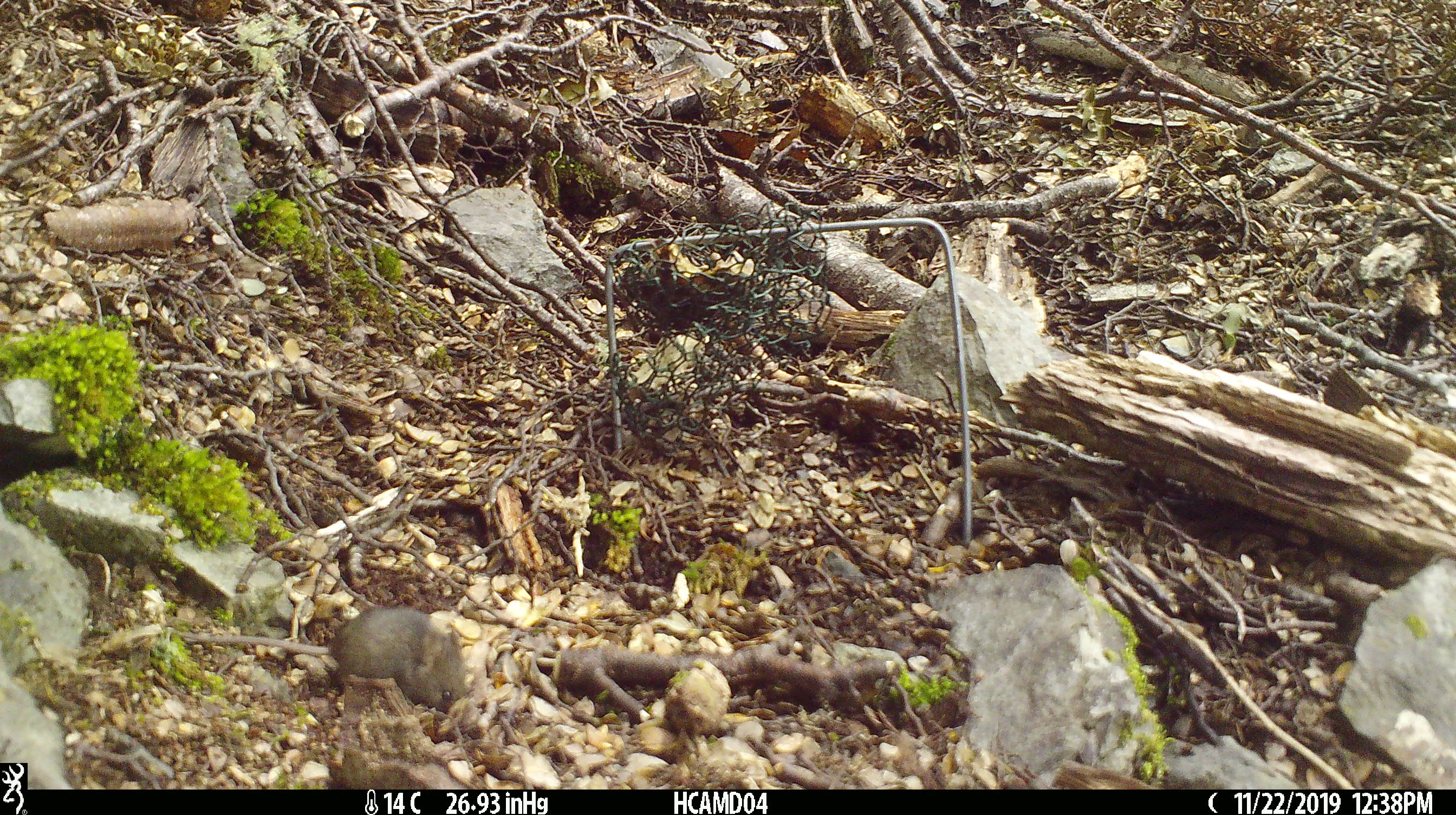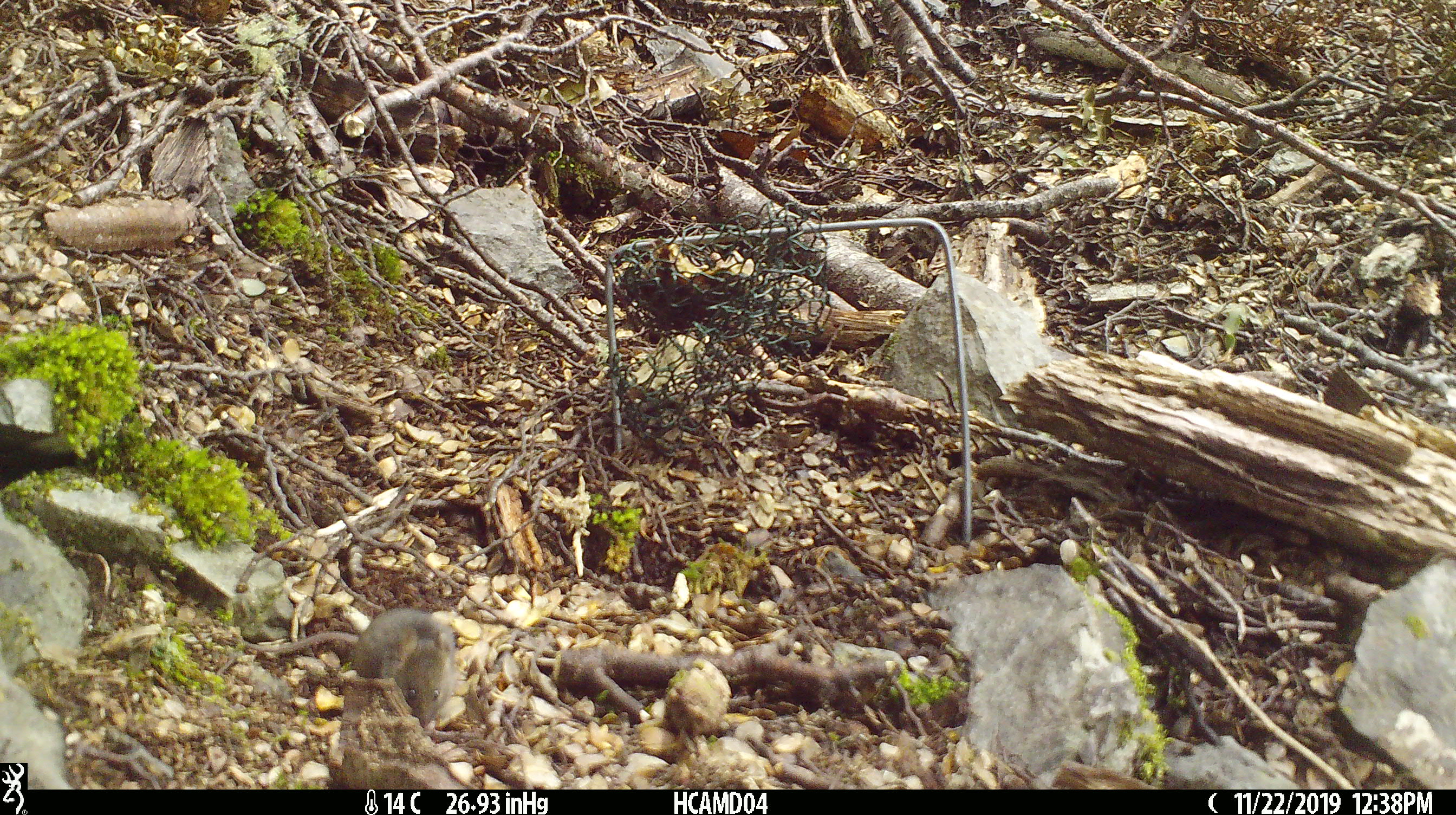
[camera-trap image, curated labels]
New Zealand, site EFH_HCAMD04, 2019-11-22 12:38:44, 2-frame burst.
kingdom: Animalia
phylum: Chordata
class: Mammalia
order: Rodentia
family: Muridae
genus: Mus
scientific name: Mus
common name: mouse